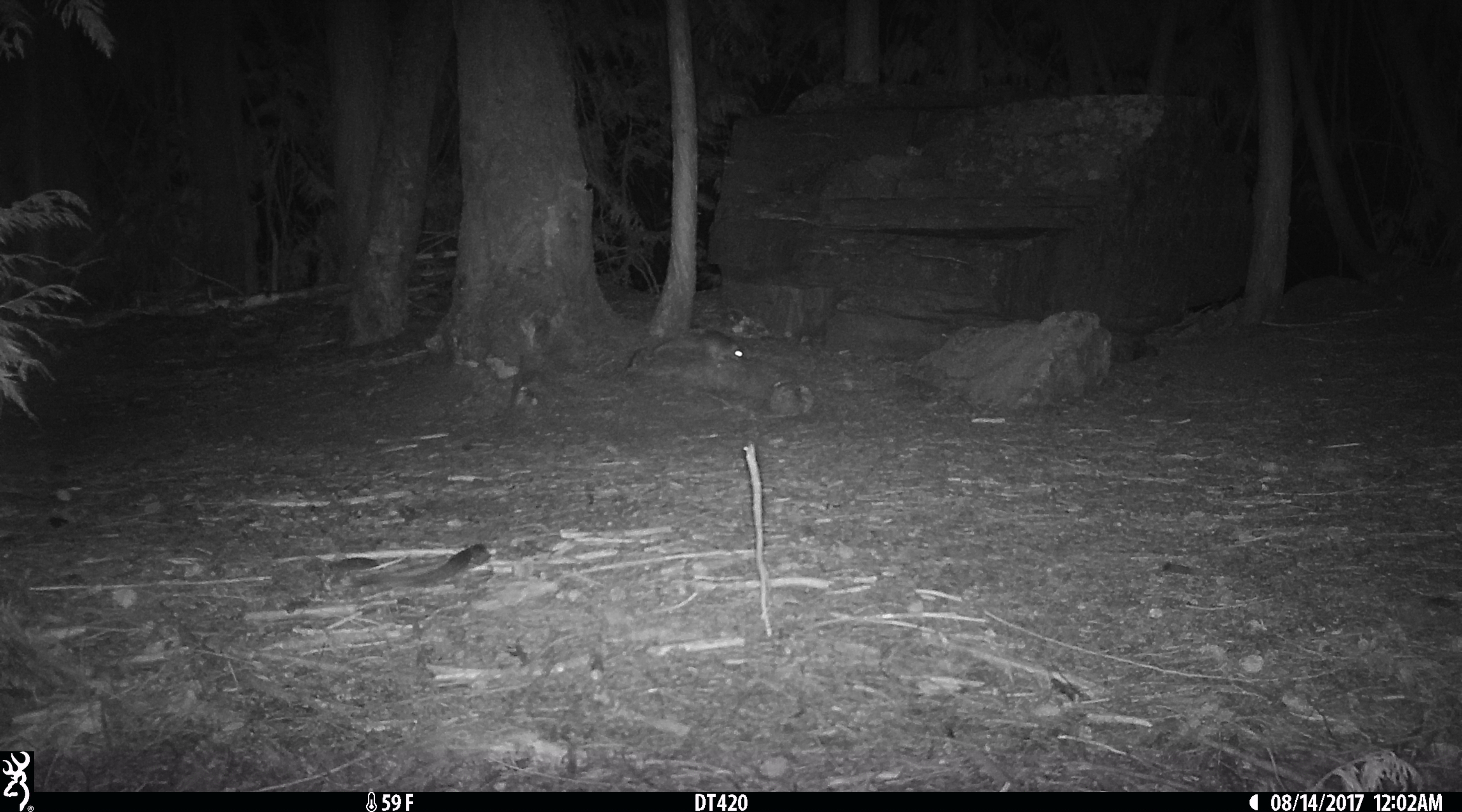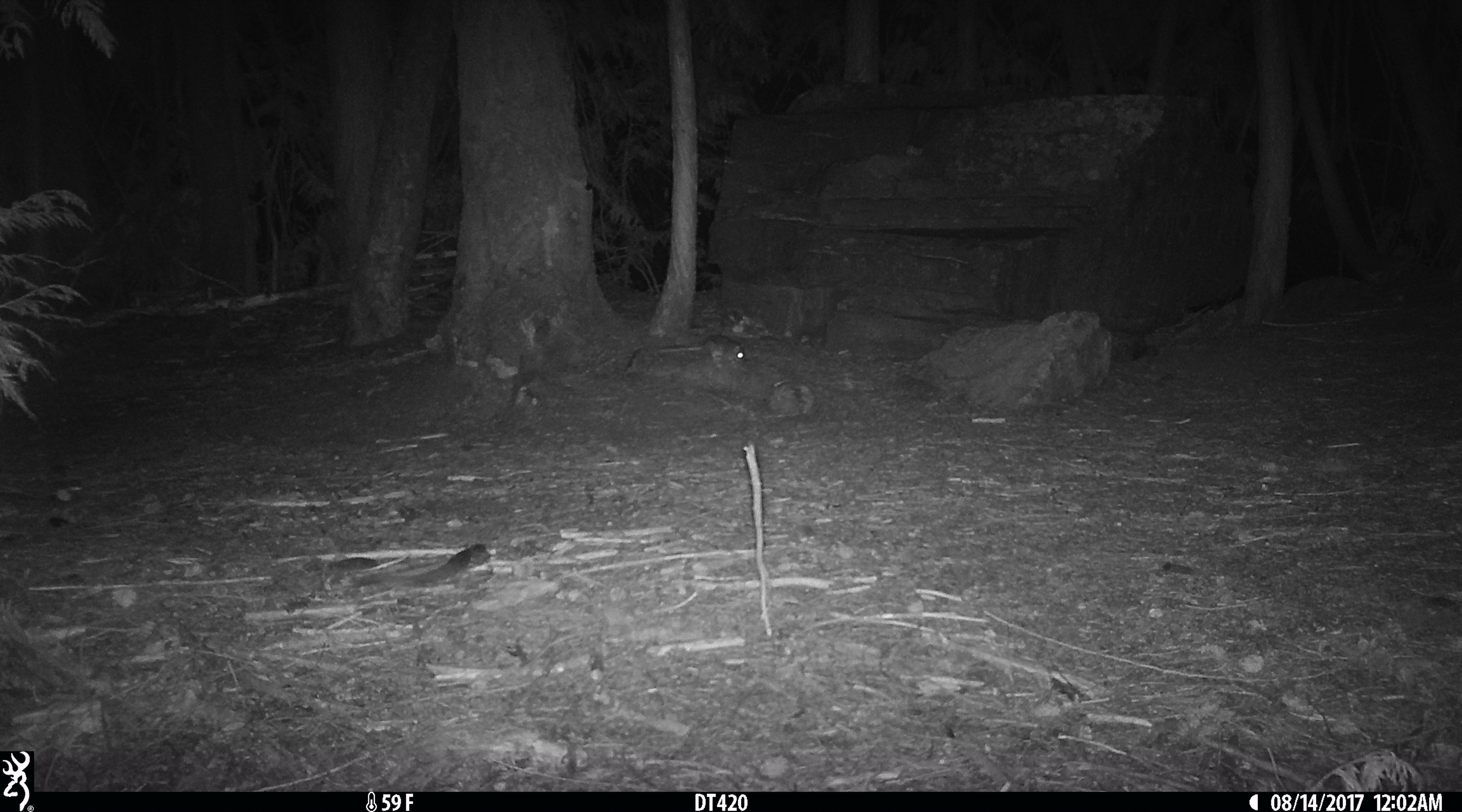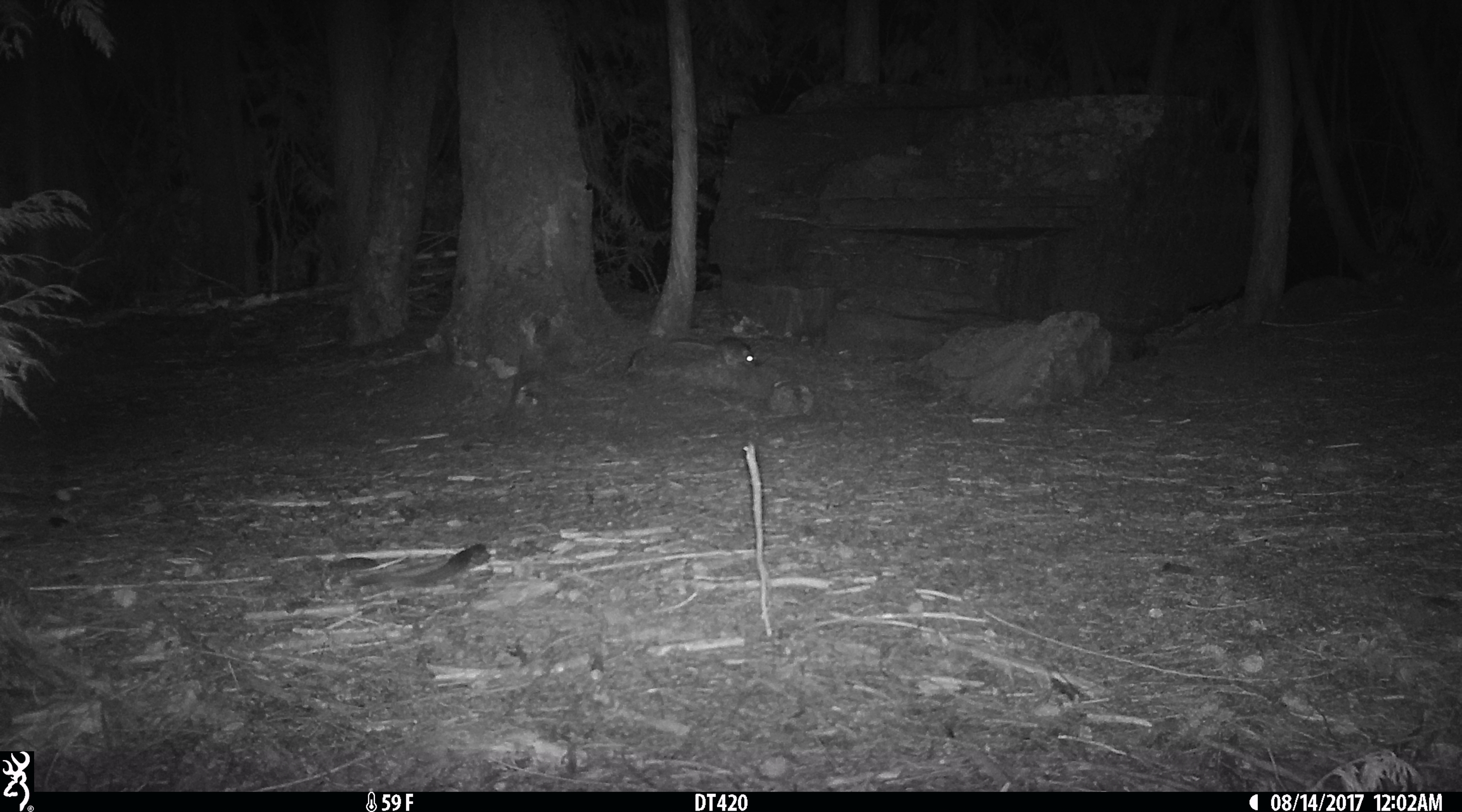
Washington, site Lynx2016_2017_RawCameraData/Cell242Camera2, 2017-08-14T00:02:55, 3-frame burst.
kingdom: Animalia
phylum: Chordata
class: Mammalia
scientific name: Mammalia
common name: small mammal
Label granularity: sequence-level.